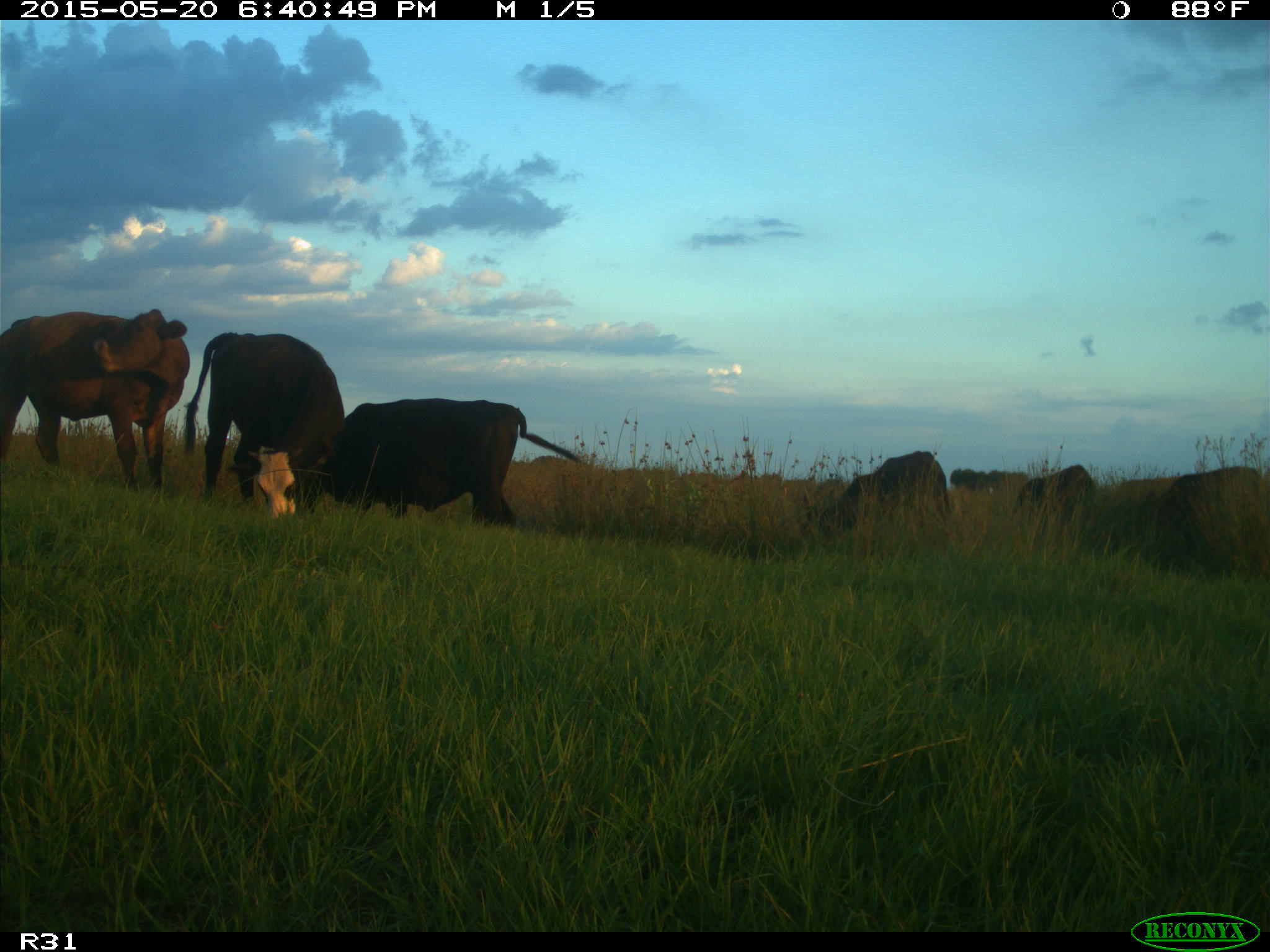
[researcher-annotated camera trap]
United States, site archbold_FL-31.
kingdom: Animalia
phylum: Chordata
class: Mammalia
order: Artiodactyla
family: Bovidae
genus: Bos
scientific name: Bos taurus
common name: domestic cow